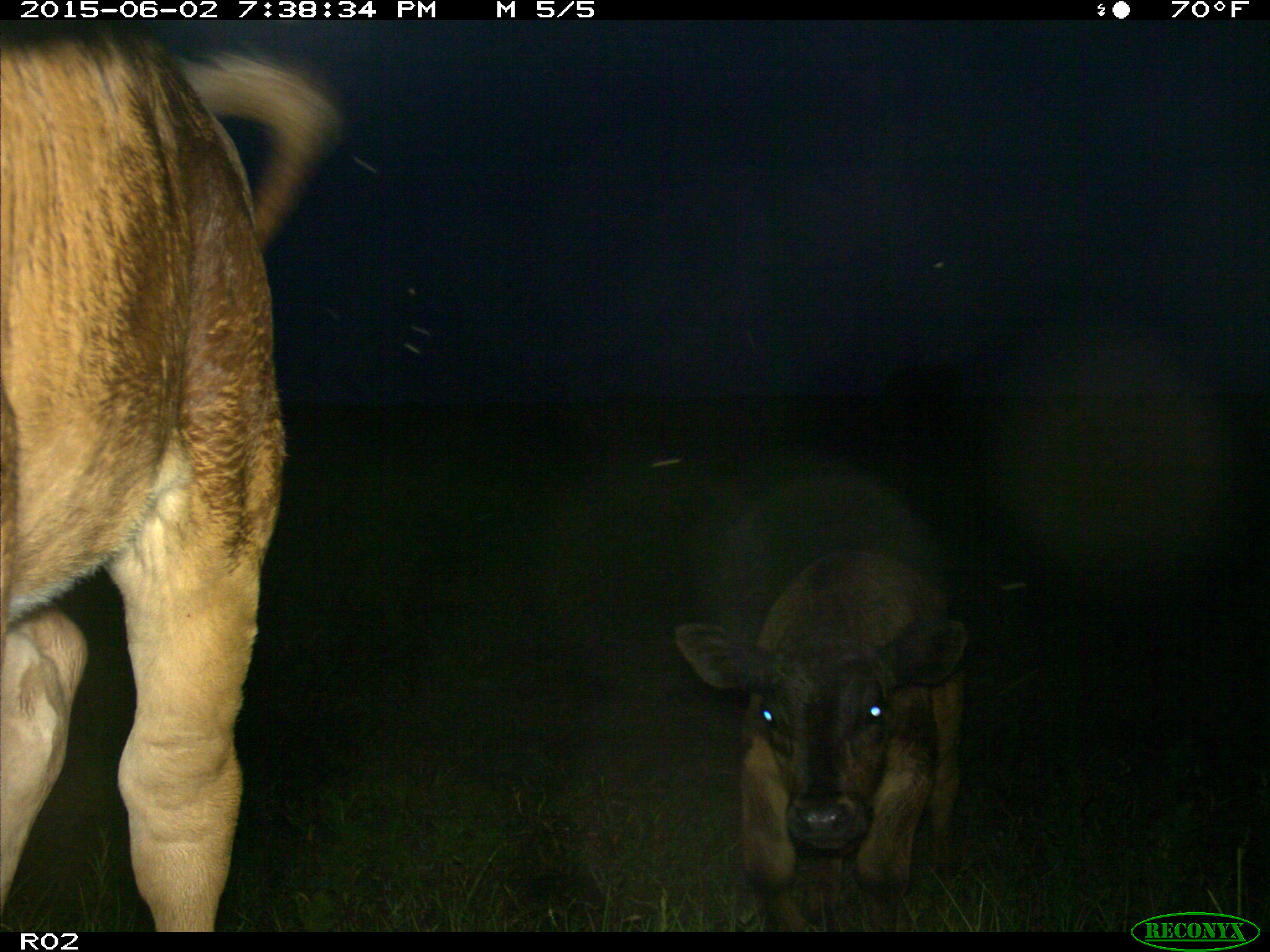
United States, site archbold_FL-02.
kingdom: Animalia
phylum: Chordata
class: Mammalia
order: Artiodactyla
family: Bovidae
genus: Bos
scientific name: Bos taurus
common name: domestic cow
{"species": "Bos taurus (domestic cow)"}